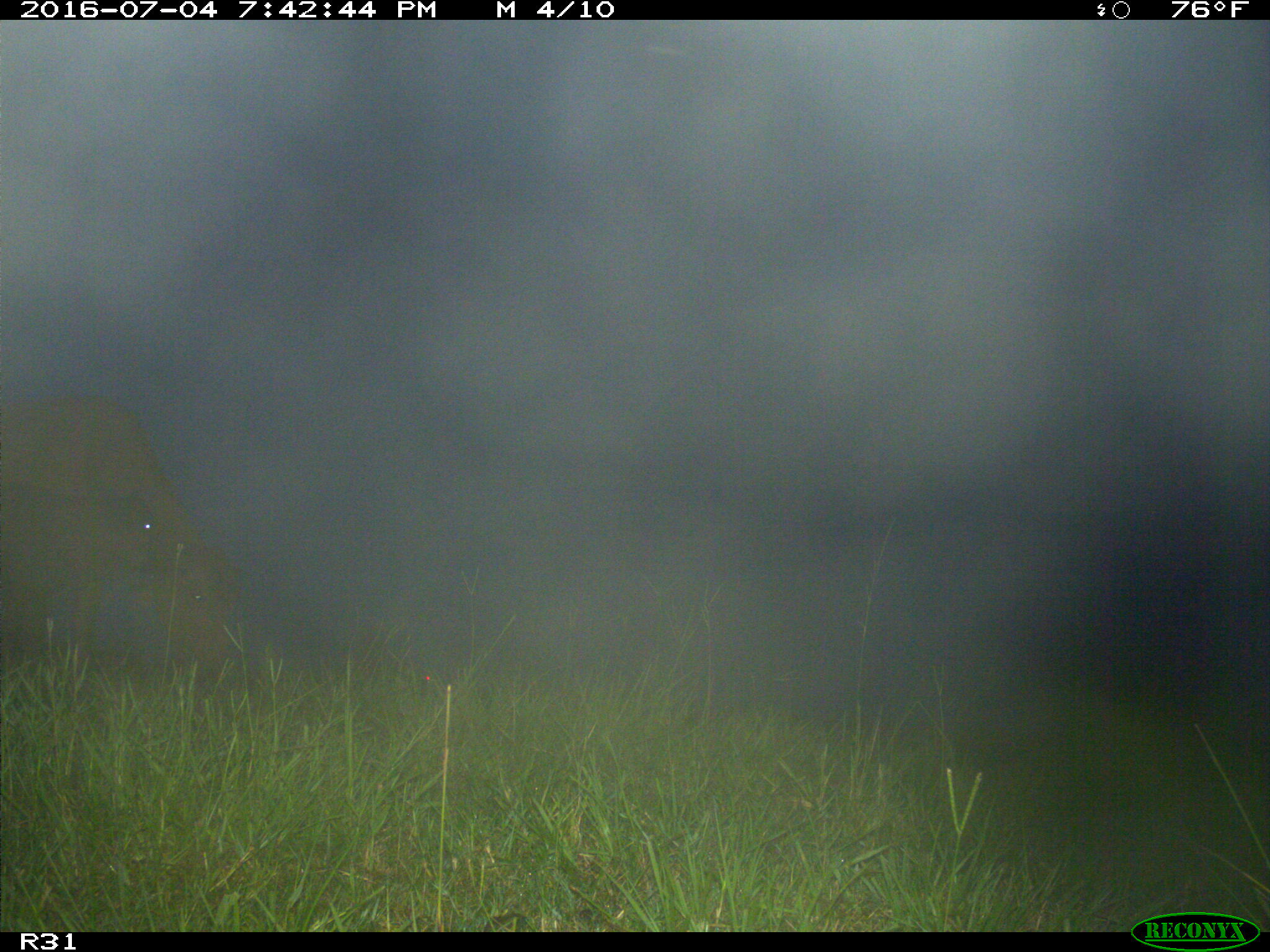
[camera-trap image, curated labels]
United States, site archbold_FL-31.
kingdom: Animalia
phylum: Chordata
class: Mammalia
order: Artiodactyla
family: Bovidae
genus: Bos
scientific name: Bos taurus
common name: domestic cow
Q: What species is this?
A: Bos taurus (domestic cow).